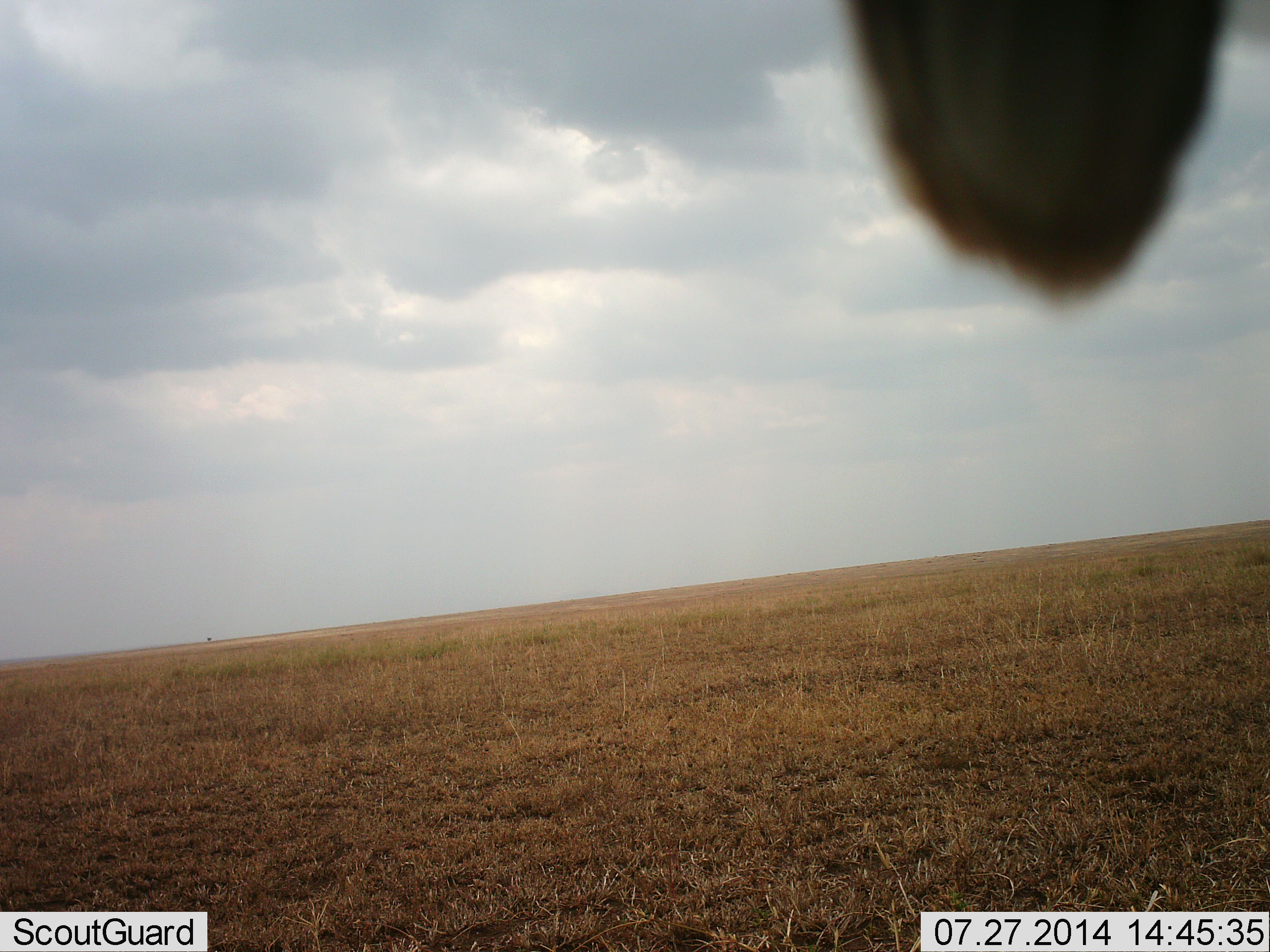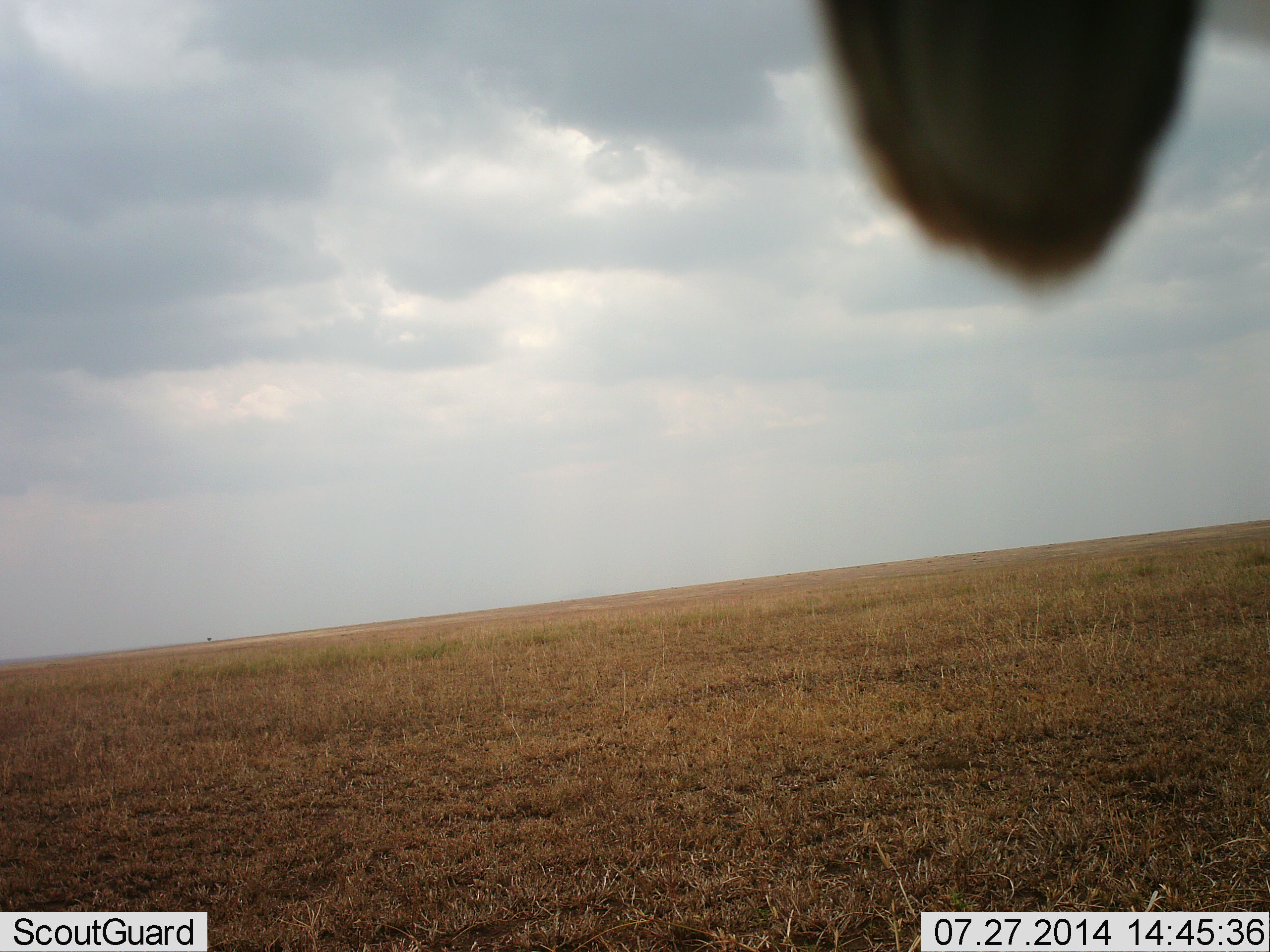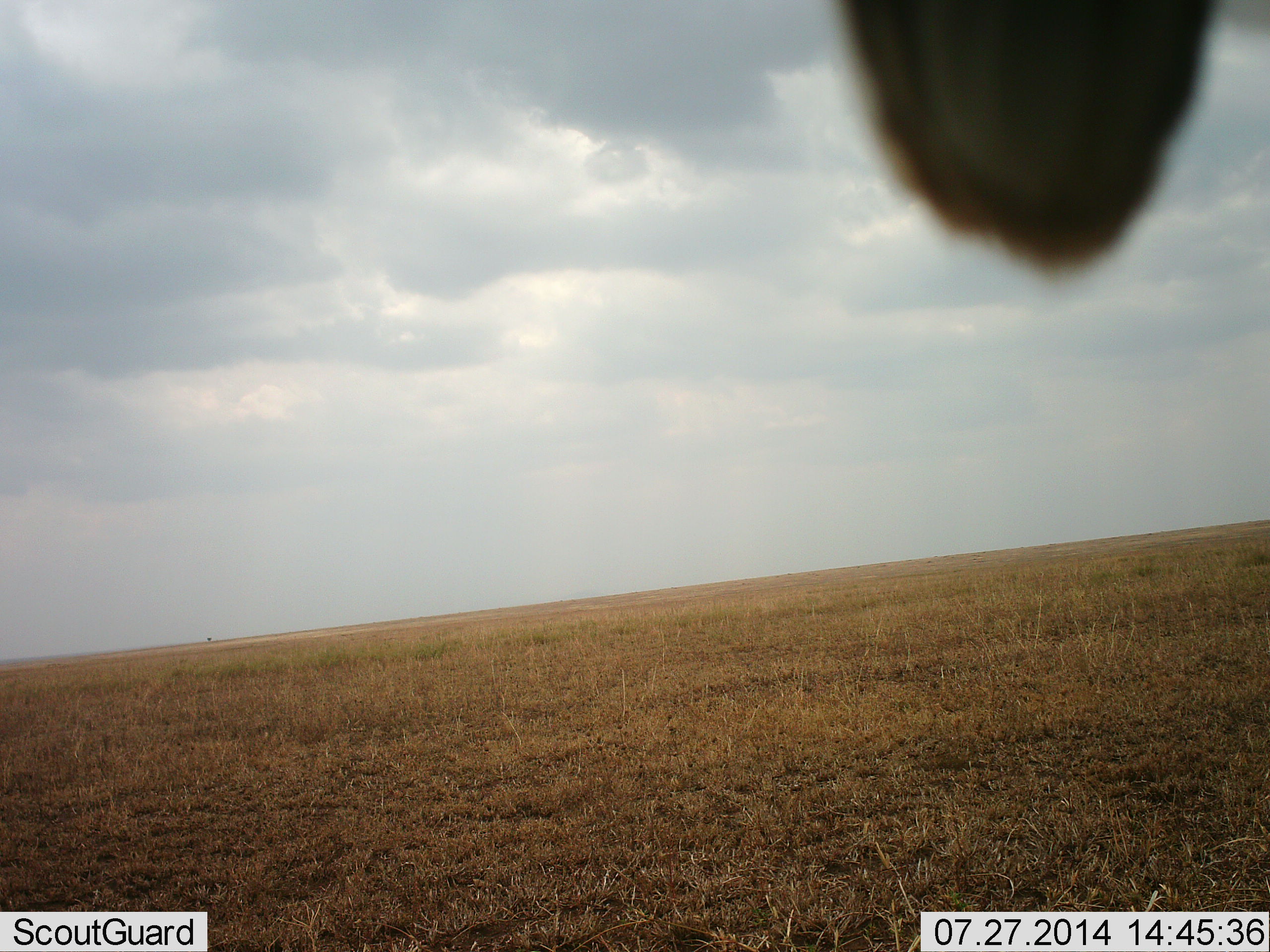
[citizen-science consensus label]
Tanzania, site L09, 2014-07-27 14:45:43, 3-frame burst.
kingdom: Animalia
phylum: Chordata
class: Aves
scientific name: Aves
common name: bird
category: otherbird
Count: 1.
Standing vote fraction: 50%.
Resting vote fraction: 50%.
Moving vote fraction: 0%.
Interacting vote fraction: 0%.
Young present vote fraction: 0%.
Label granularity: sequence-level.